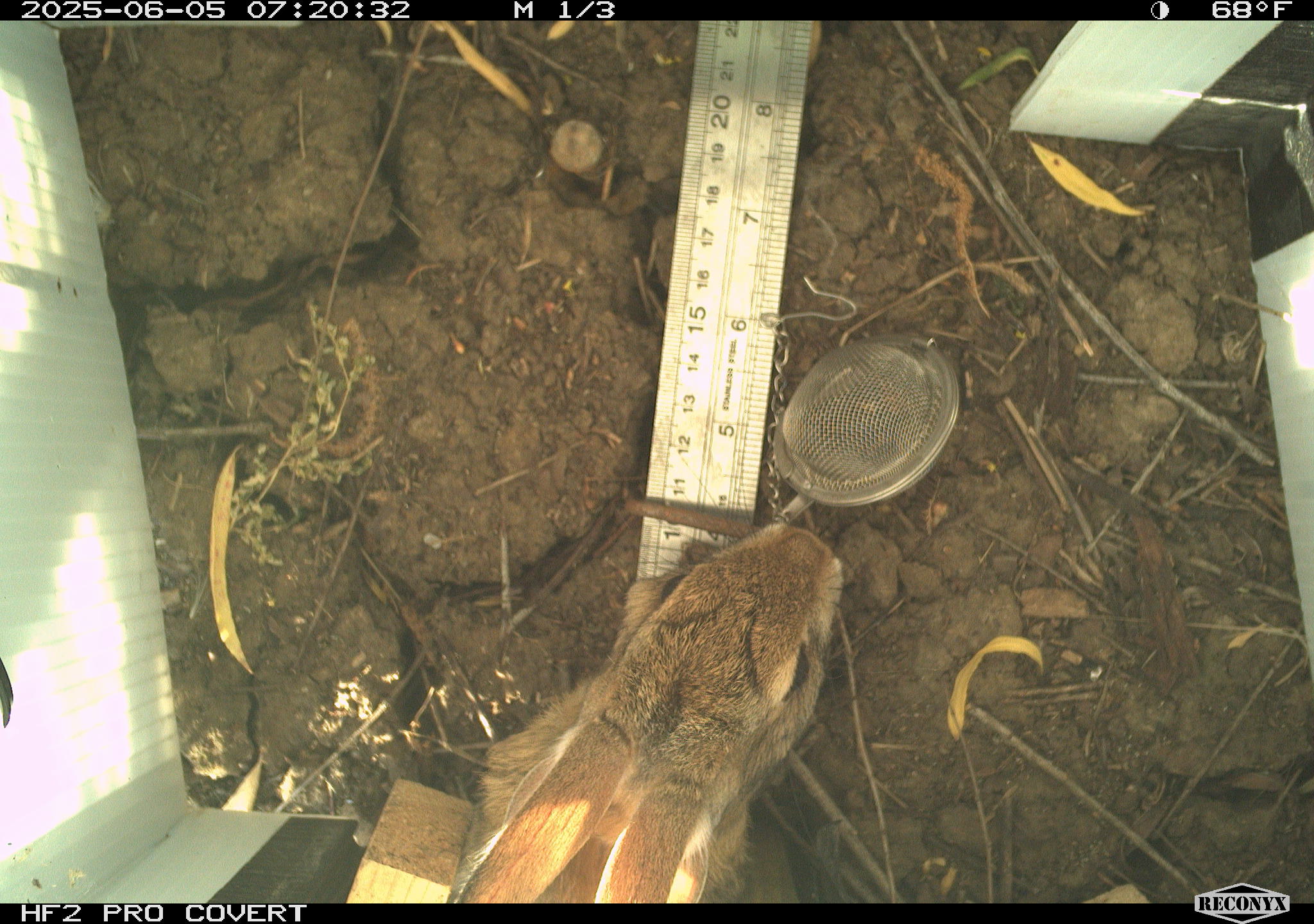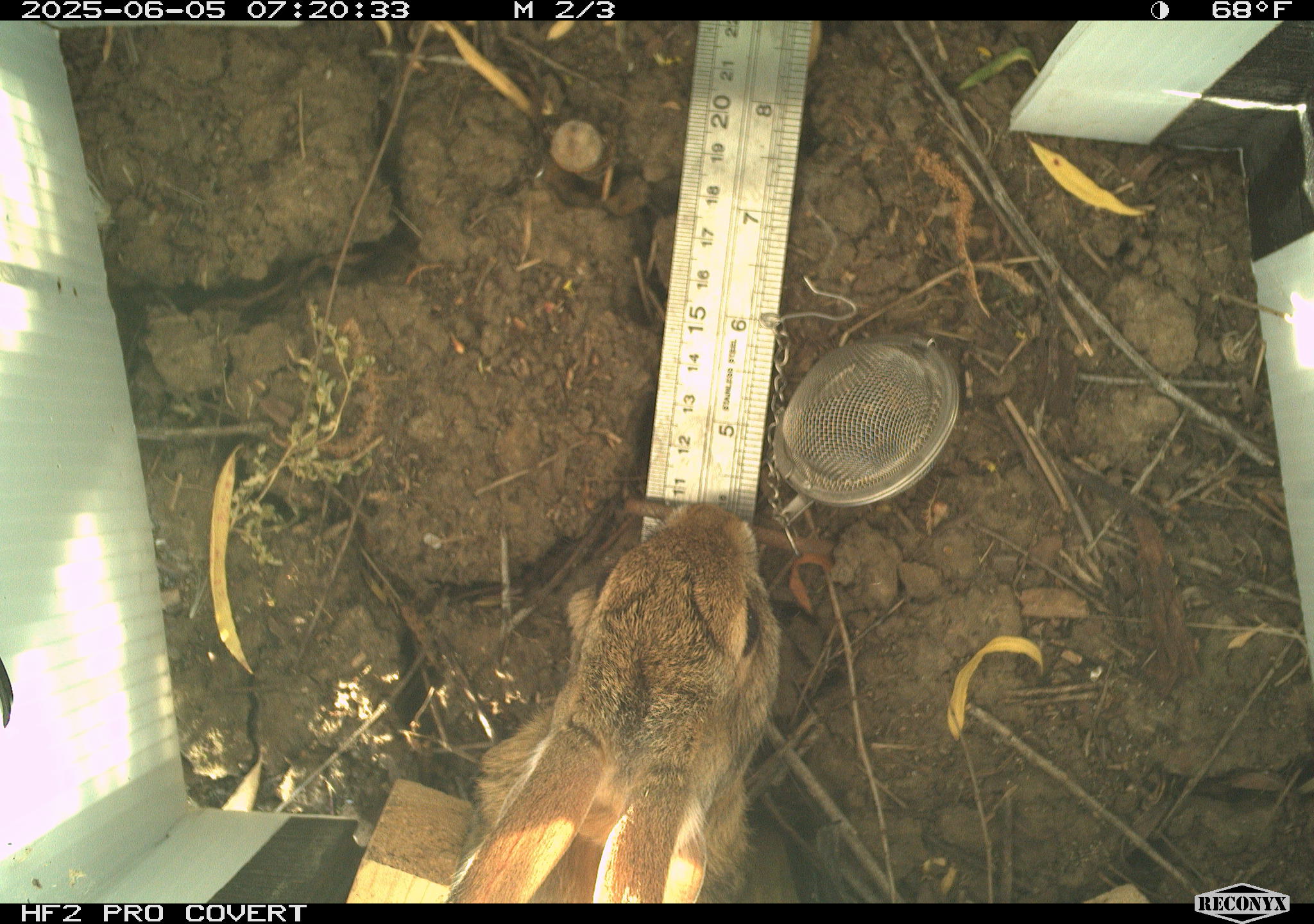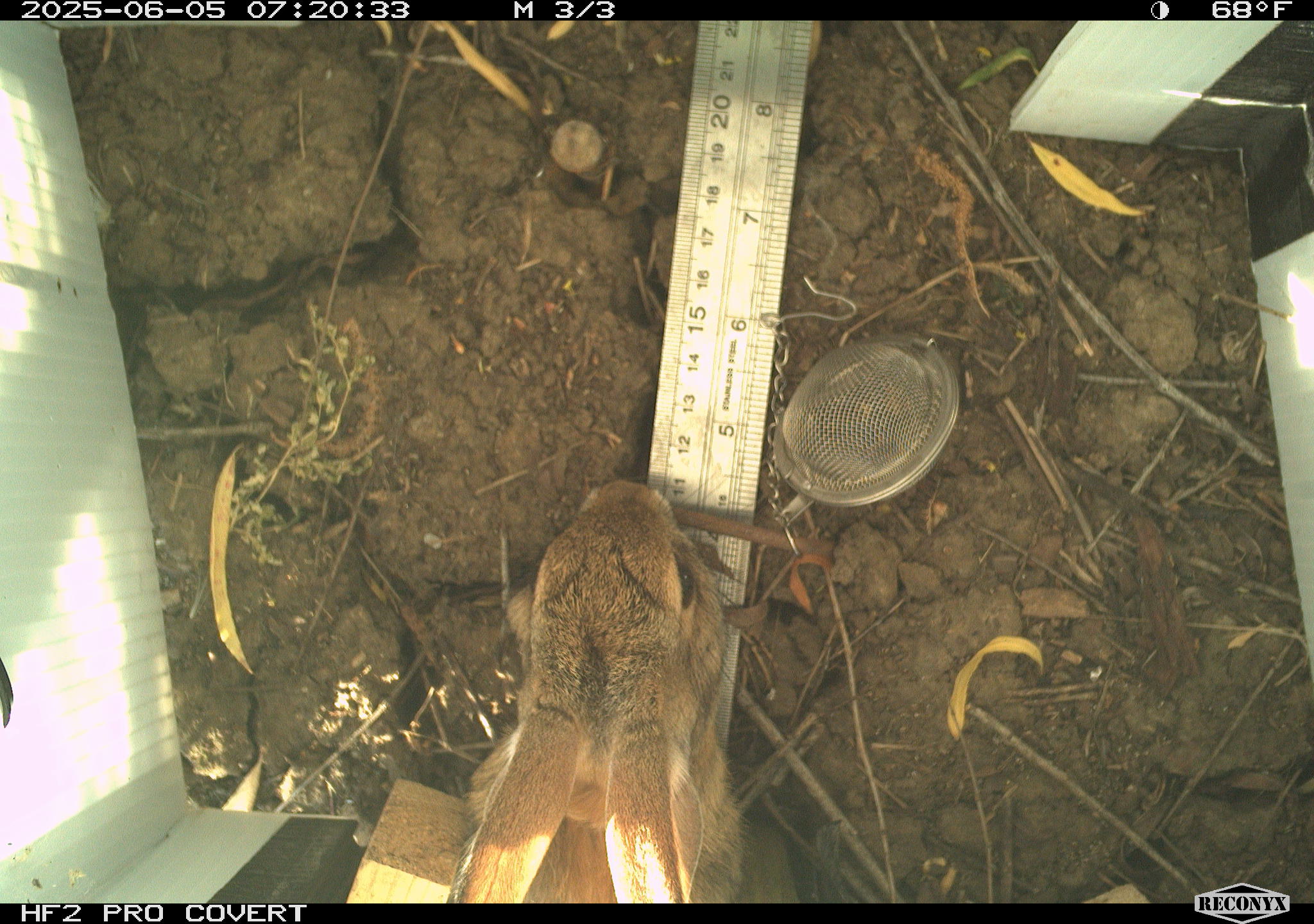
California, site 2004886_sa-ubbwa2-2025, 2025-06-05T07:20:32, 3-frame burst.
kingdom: Animalia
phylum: Chordata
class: Mammalia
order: Lagomorpha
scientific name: Lagomorpha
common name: hares, rabbits, and pikas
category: lagomorpha order